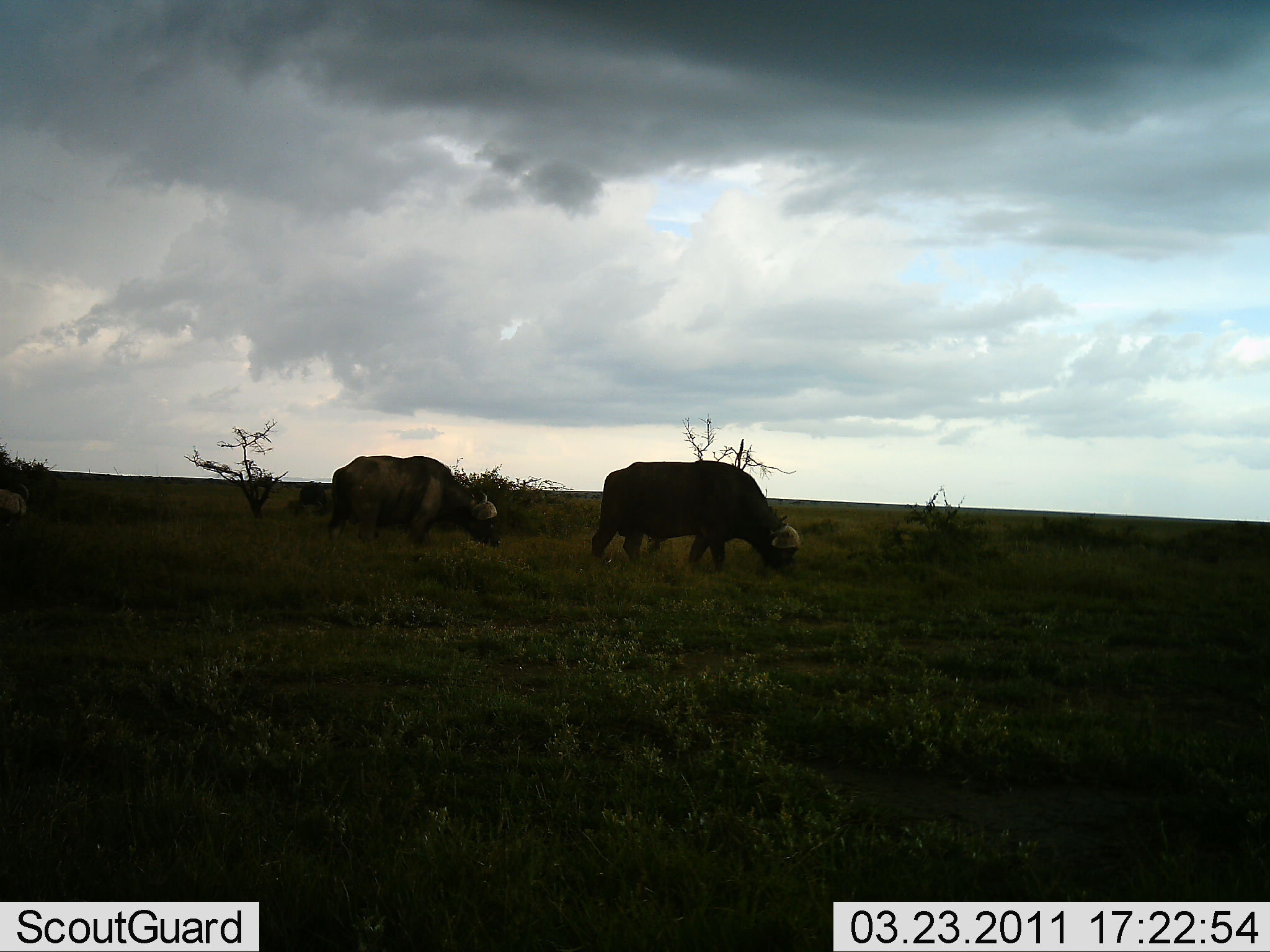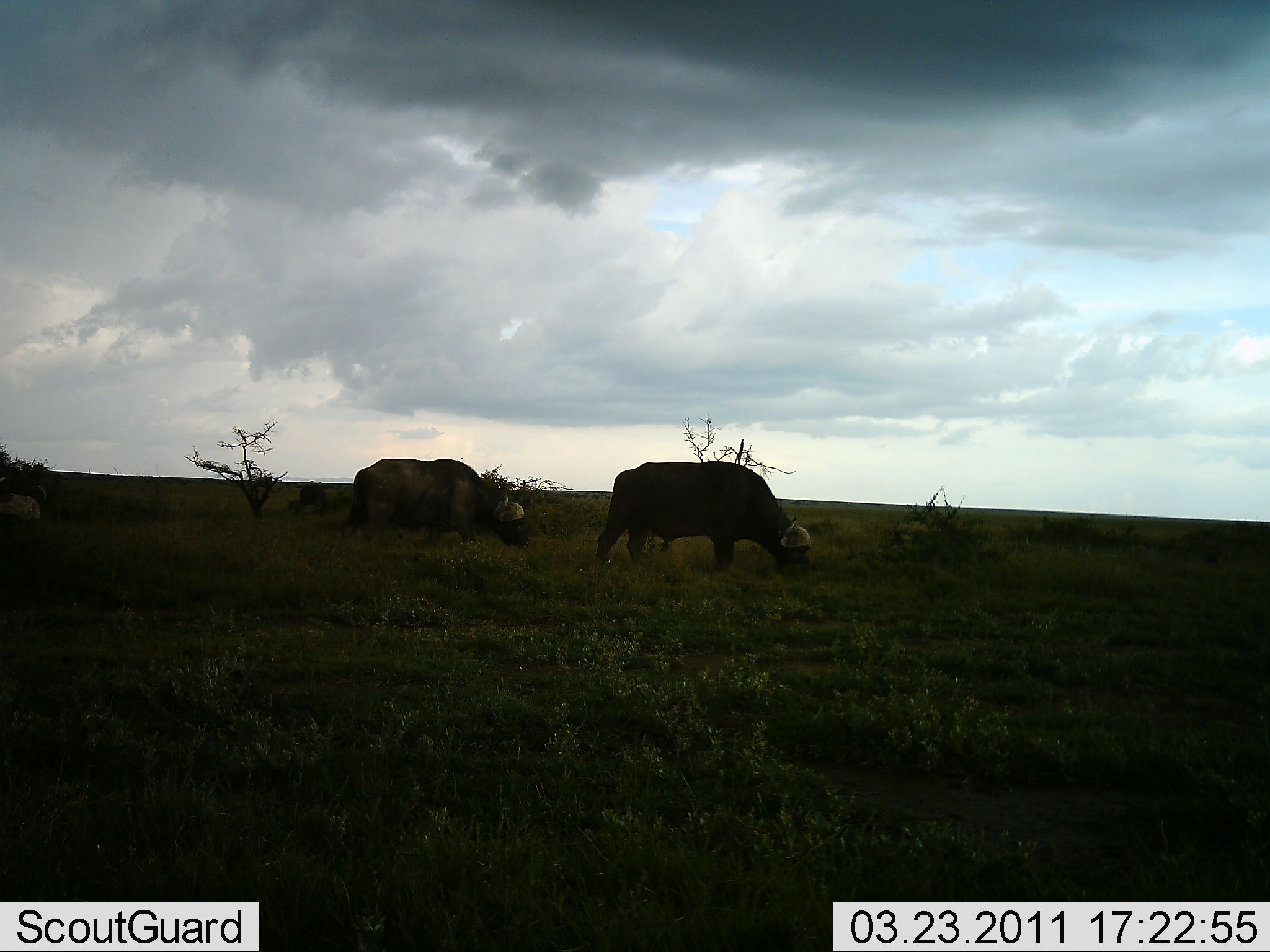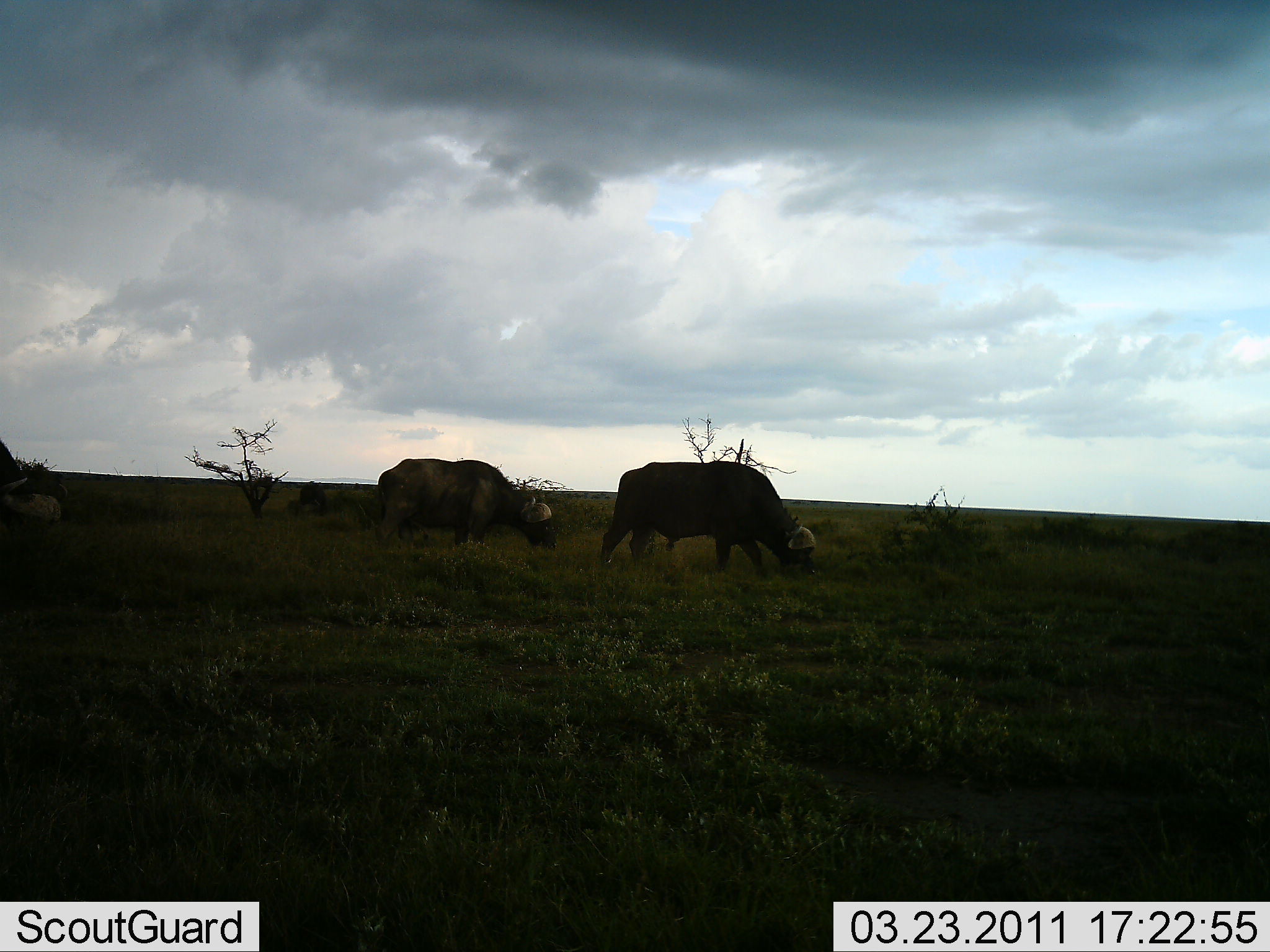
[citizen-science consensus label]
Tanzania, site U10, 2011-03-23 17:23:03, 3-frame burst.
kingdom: Animalia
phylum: Chordata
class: Mammalia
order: Artiodactyla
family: Bovidae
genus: Syncerus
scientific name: Syncerus caffer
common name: cape buffalo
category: buffalo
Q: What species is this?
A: Buffalo (cape buffalo) (Syncerus caffer).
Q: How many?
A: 3.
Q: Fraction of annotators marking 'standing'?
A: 10%.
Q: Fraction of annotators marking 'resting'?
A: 0%.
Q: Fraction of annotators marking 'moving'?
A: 40%.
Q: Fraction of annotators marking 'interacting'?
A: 0%.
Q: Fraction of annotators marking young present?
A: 0%.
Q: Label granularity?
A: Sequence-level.